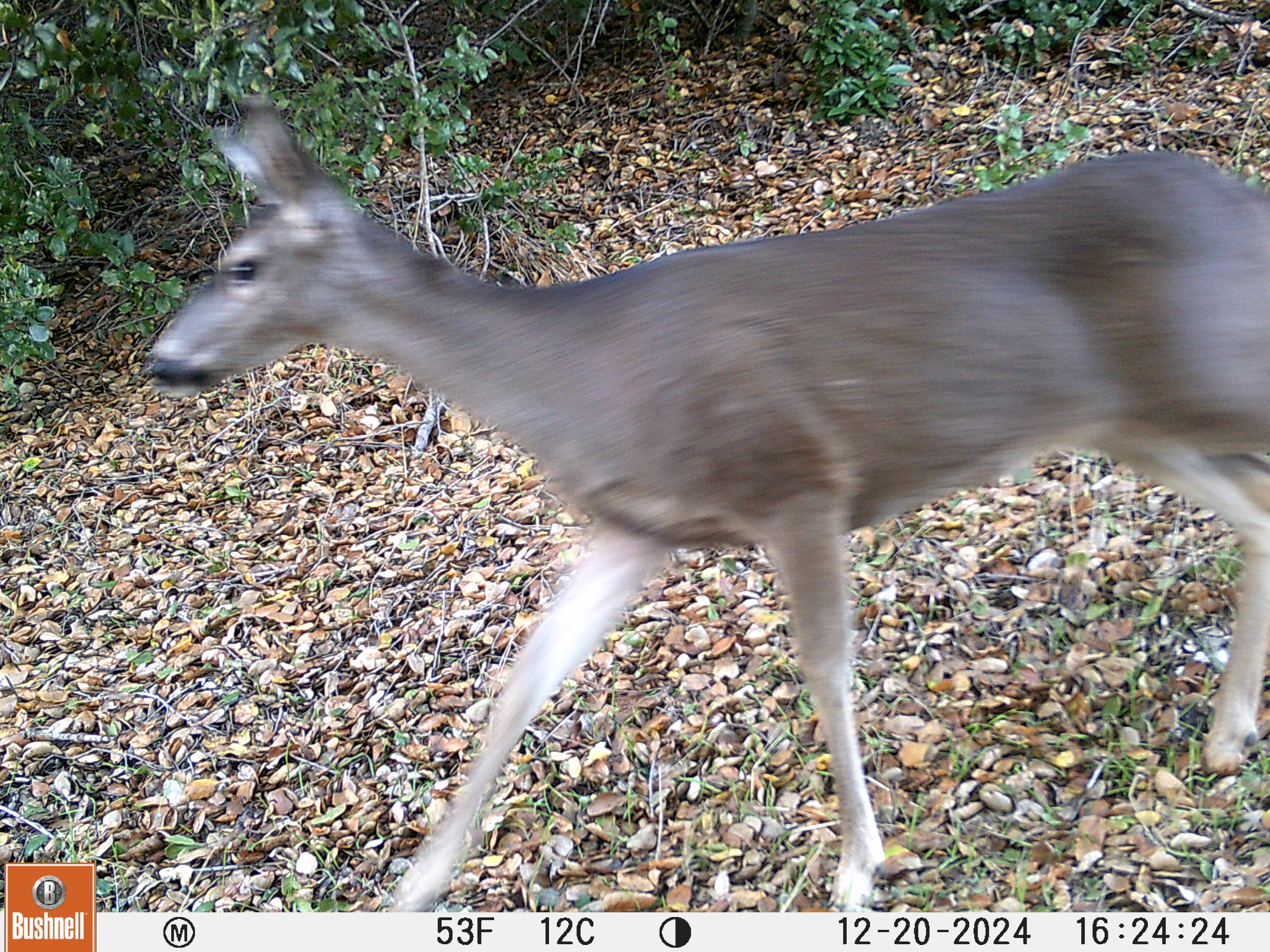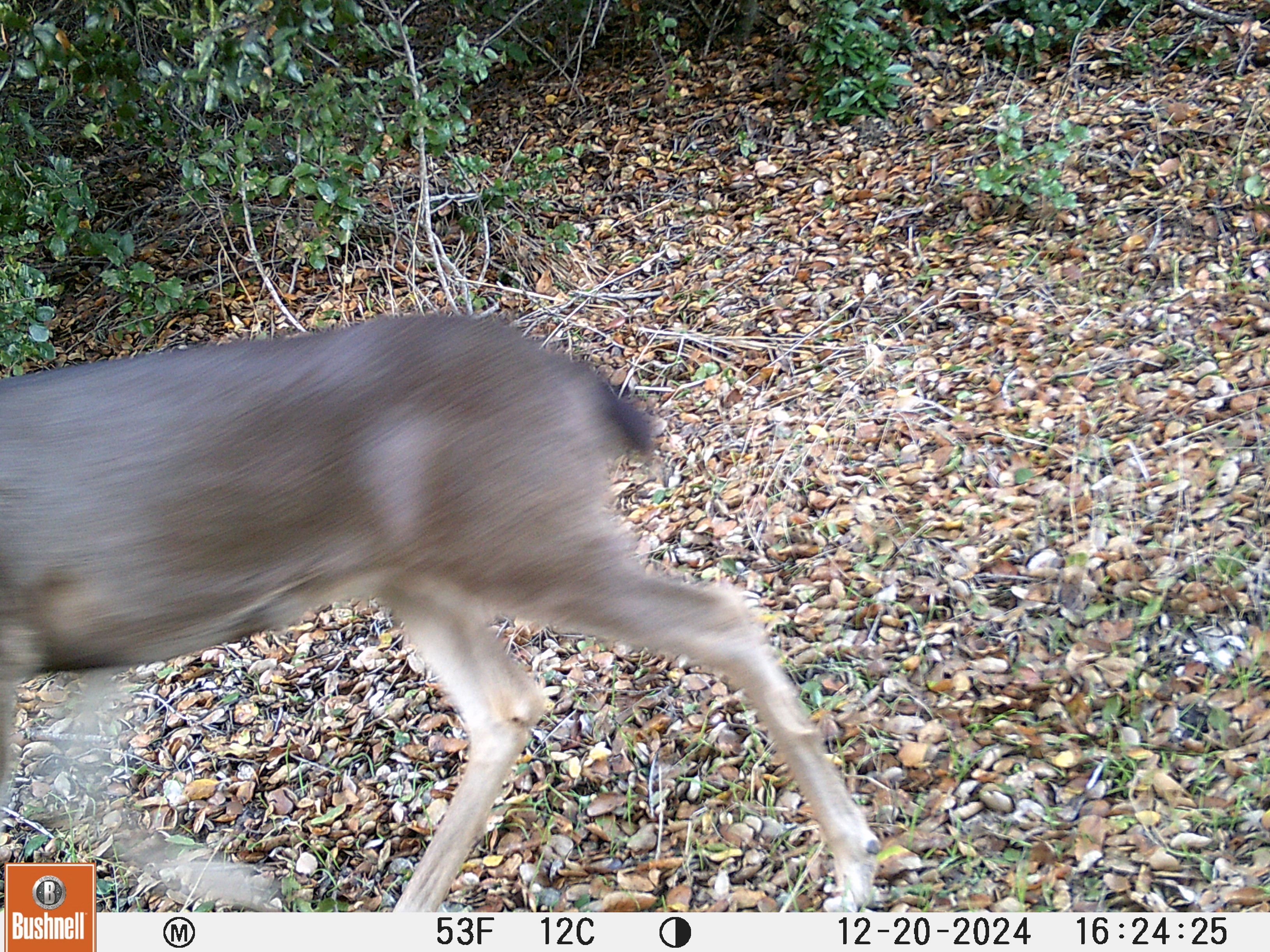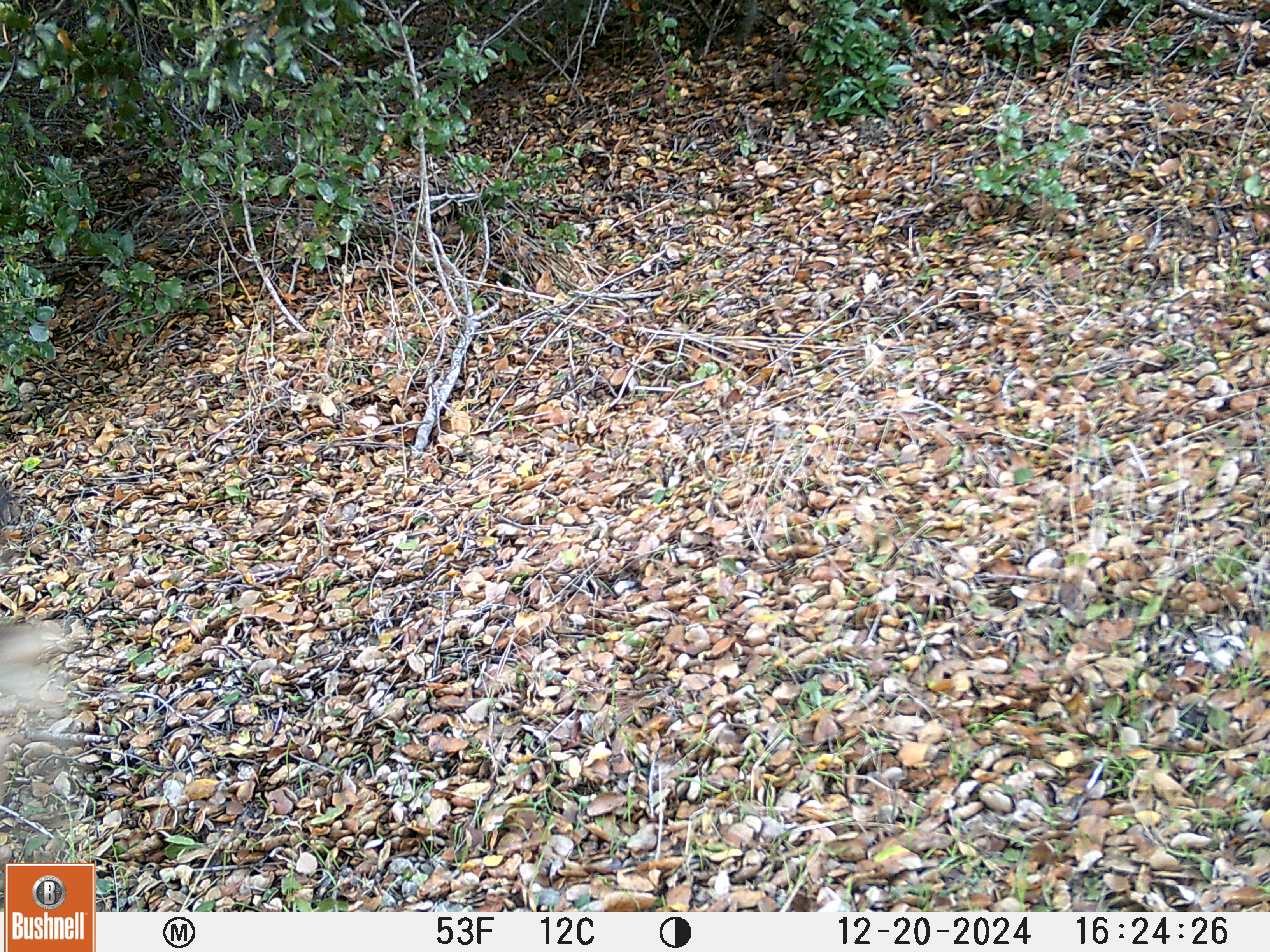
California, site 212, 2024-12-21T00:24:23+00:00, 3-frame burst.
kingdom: Animalia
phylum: Chordata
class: Mammalia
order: Artiodactyla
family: Cervidae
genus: Odocoileus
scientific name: Odocoileus hemionus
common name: mule deer